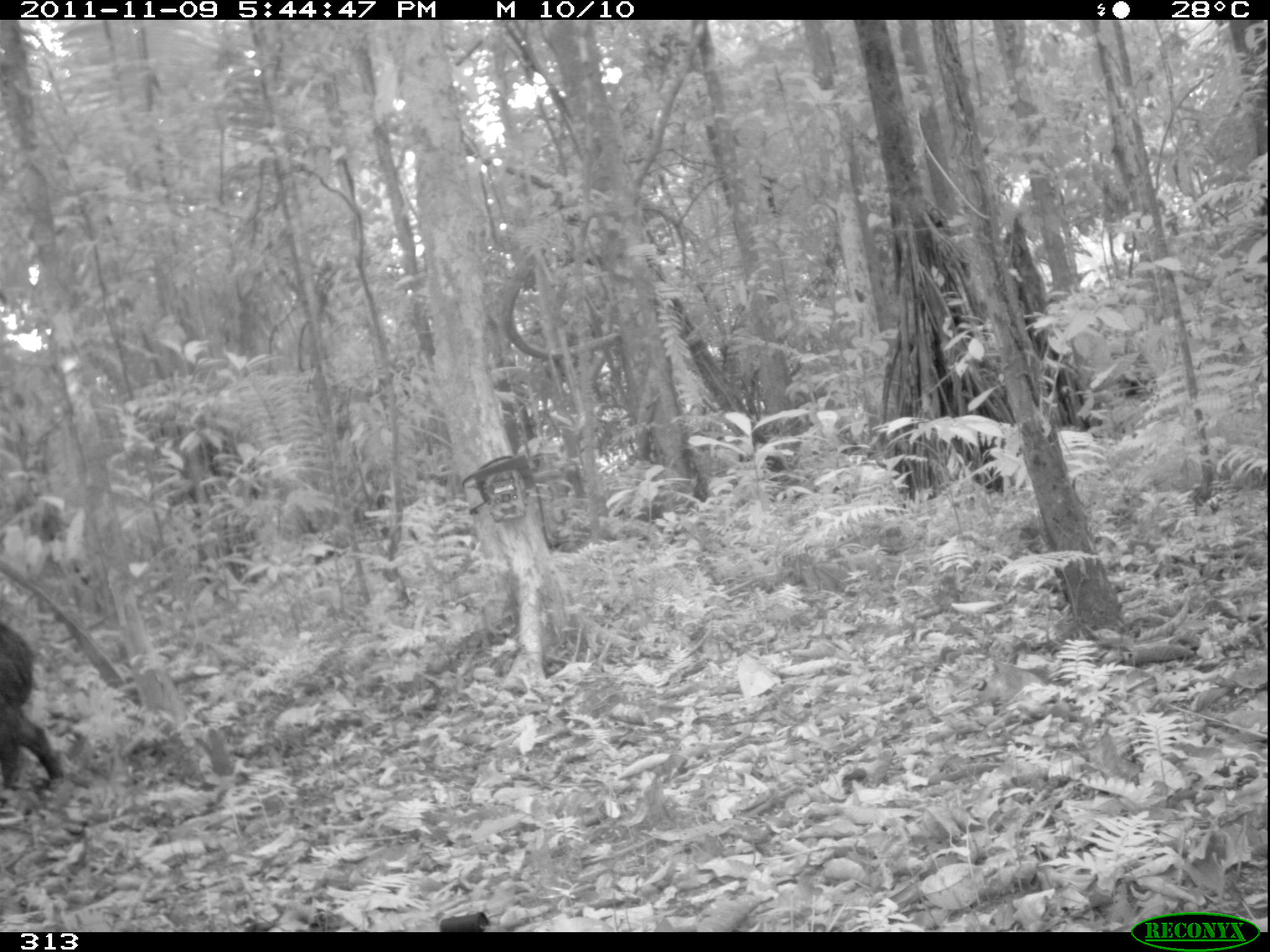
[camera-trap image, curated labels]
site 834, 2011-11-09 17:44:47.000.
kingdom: Animalia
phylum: Chordata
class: Mammalia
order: Artiodactyla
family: Tayassuidae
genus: Tayassu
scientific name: Tayassu pecari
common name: white-lipped peccary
Tayassu pecari (white-lipped peccary).